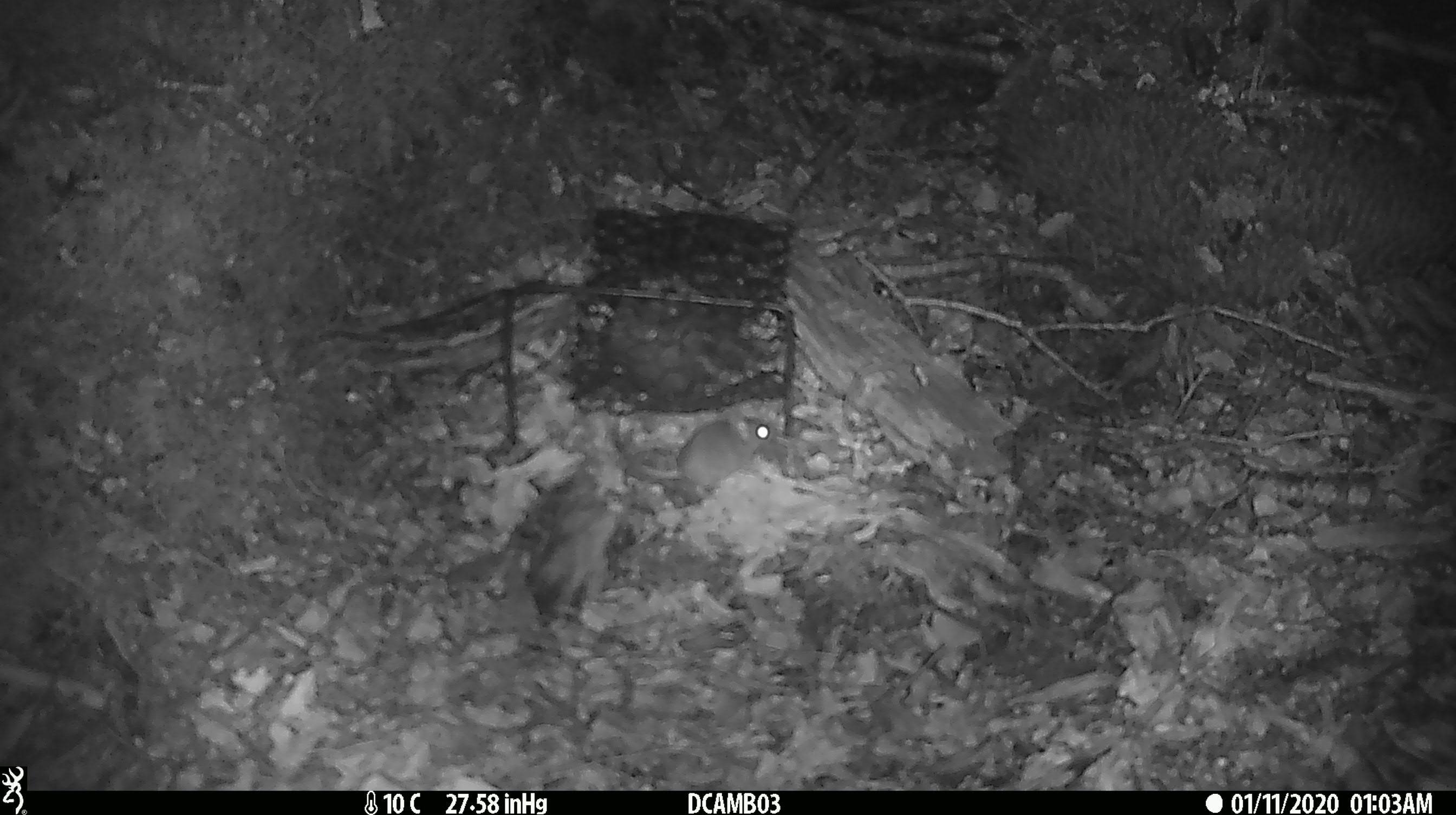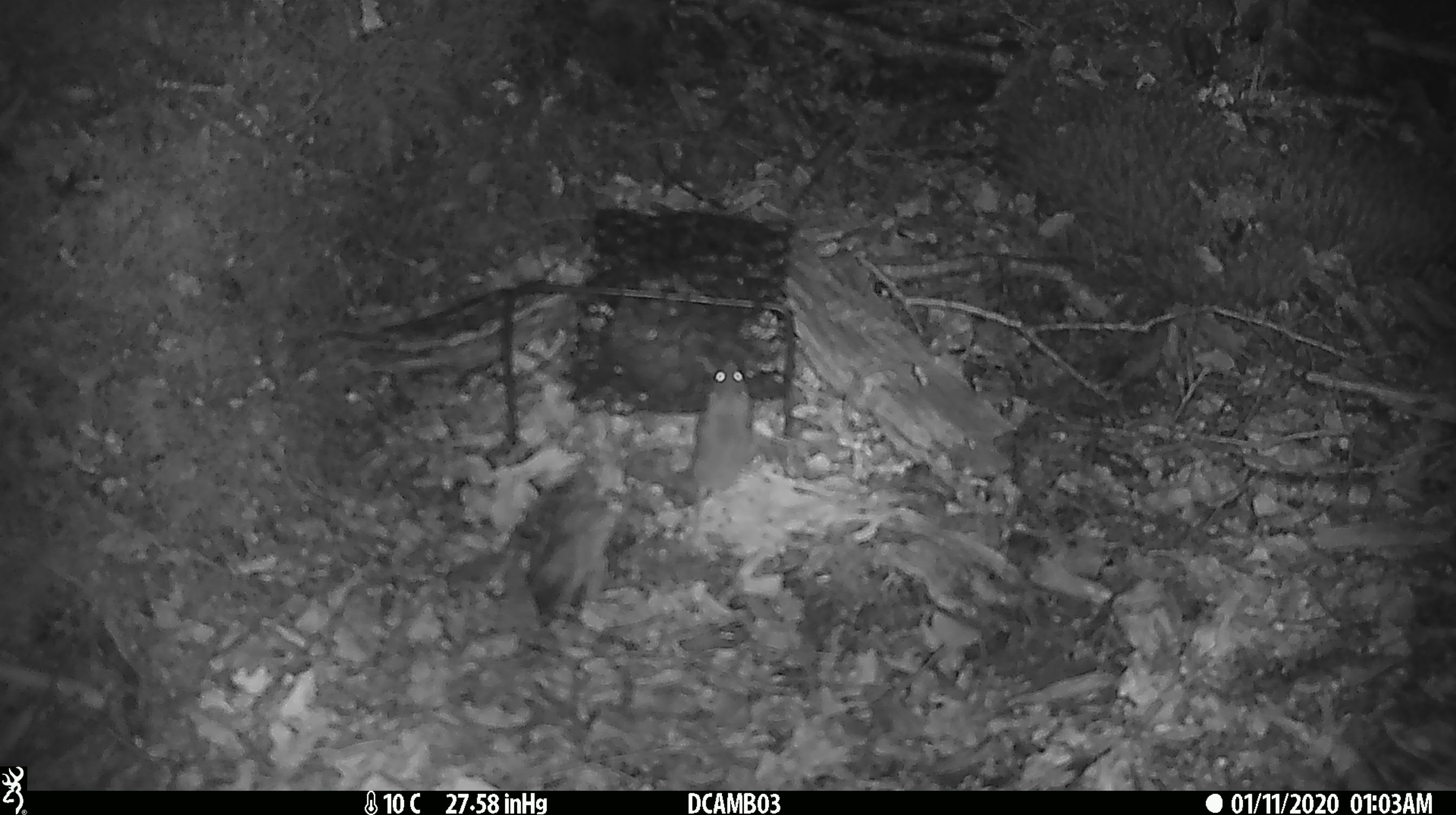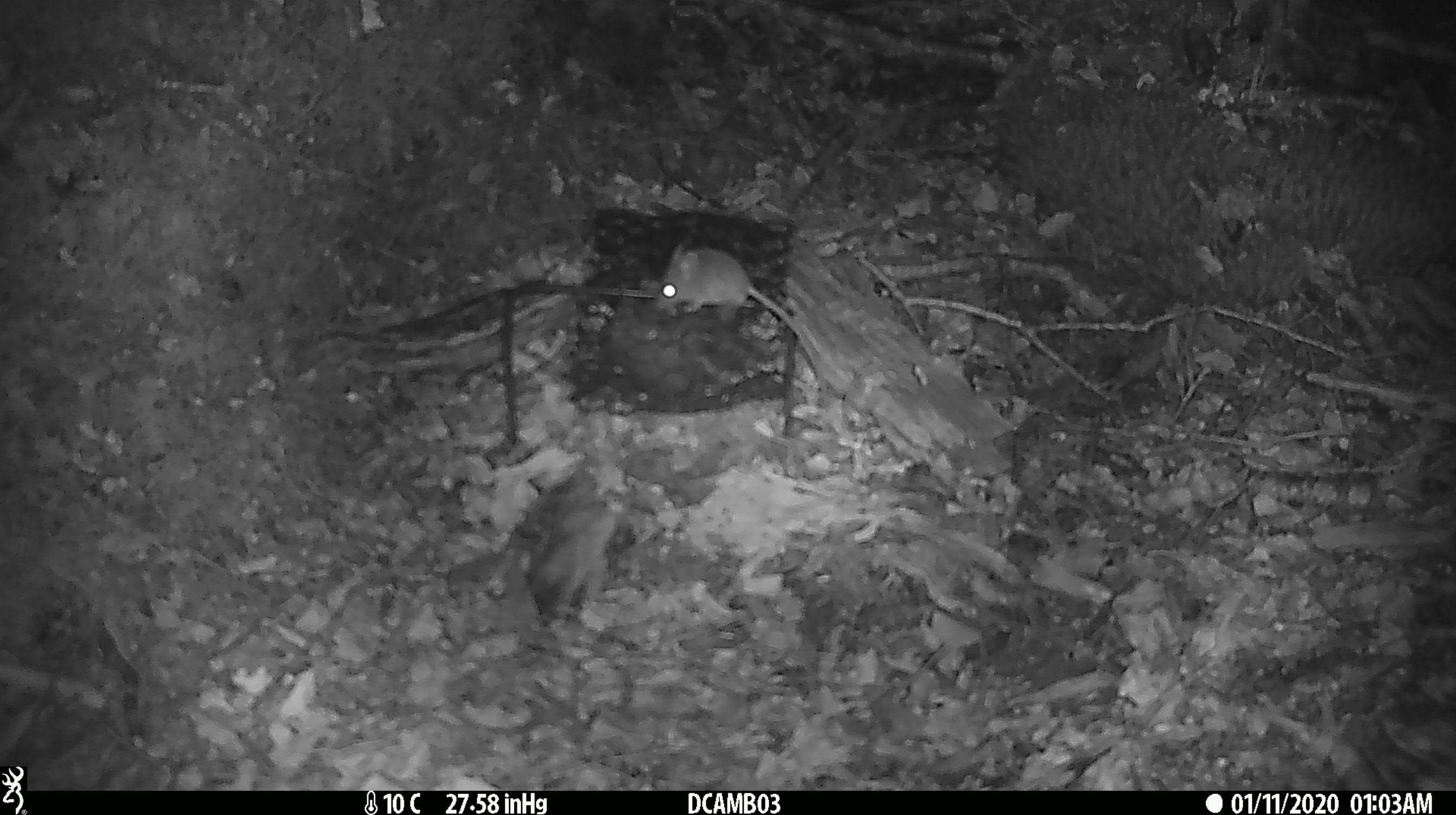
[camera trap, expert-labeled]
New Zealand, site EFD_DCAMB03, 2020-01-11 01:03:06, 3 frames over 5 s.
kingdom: Animalia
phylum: Chordata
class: Mammalia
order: Rodentia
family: Muridae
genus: Mus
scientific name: Mus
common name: mouse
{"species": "mouse (Mus)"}